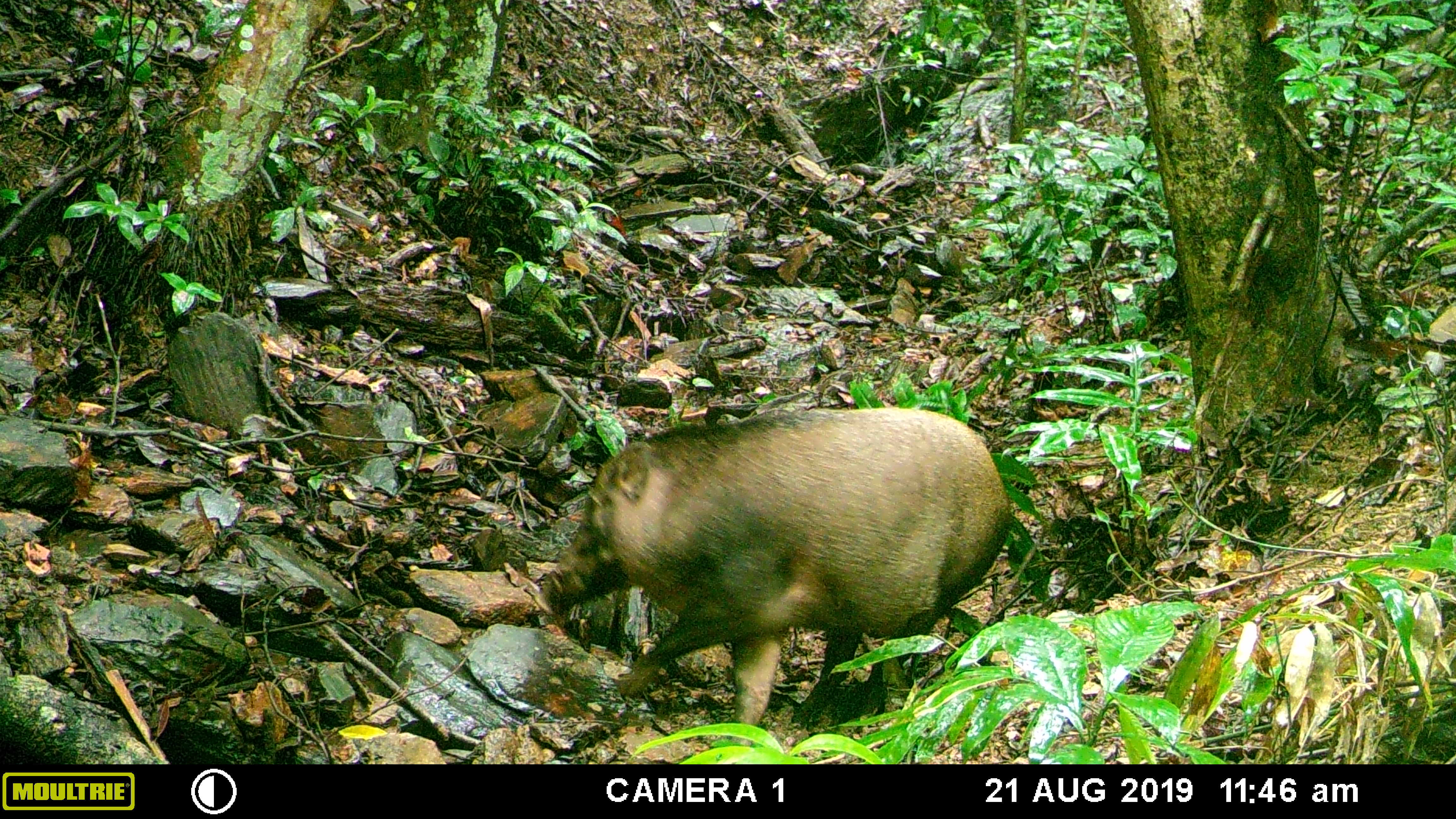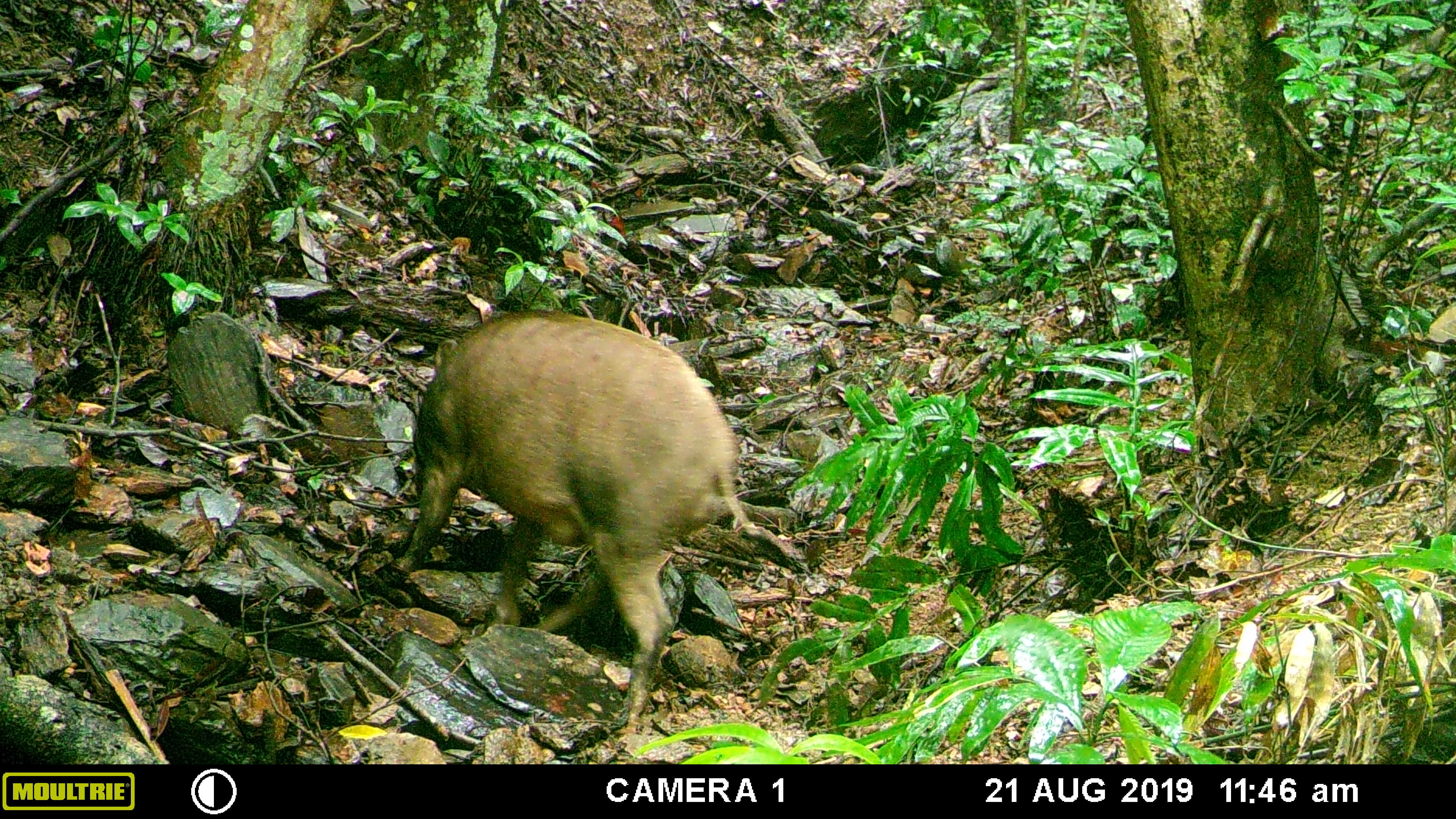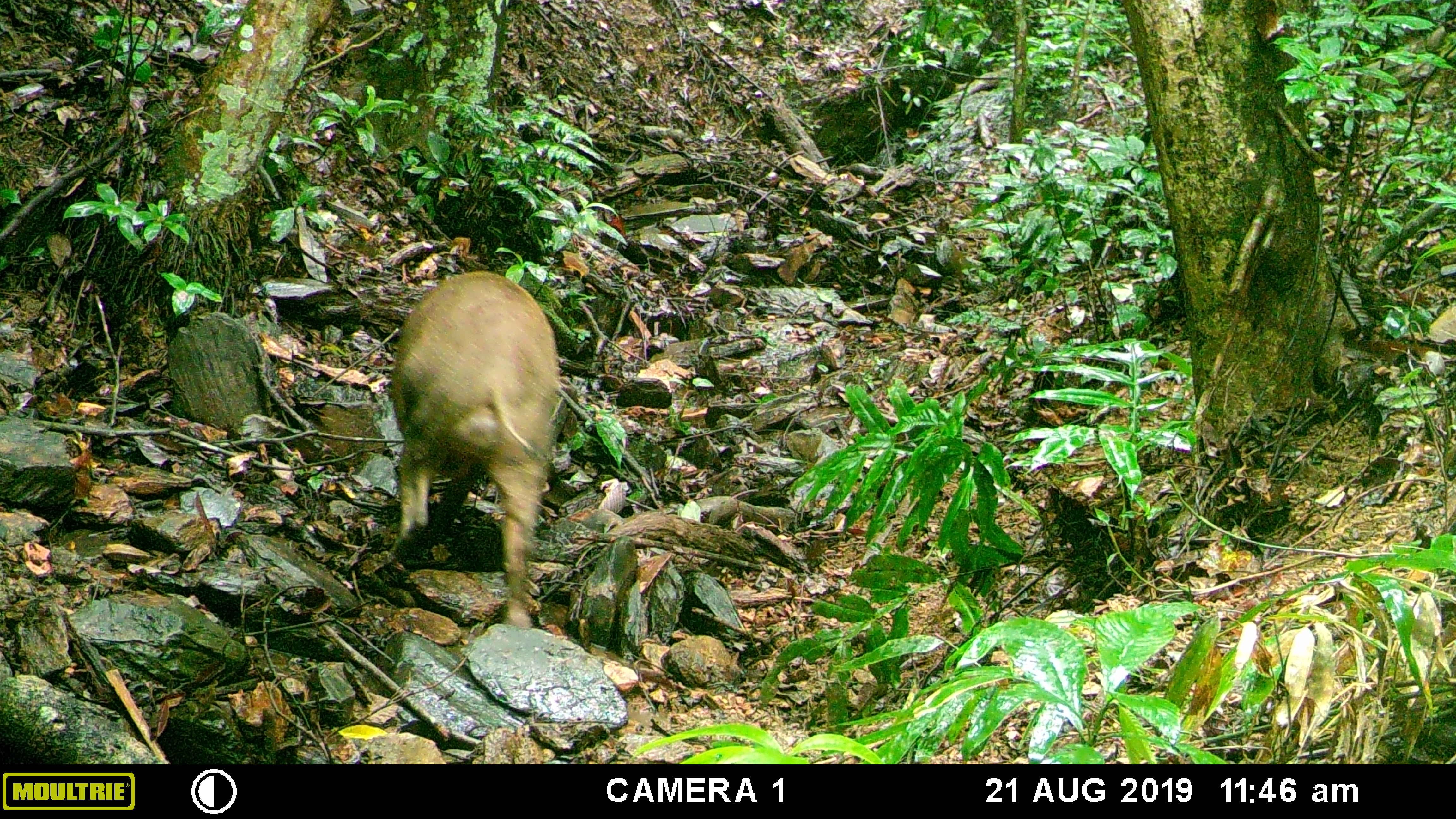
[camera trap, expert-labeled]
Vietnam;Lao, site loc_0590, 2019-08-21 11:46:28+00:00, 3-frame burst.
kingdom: Animalia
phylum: Chordata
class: Mammalia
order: Artiodactyla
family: Suidae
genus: Sus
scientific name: Sus scrofa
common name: eurasian wild pig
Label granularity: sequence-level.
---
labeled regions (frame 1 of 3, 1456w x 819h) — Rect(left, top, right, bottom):
eurasian wild pig: Rect(537, 401, 1013, 755)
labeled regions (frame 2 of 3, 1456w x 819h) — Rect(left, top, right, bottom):
eurasian wild pig: Rect(386, 304, 754, 676)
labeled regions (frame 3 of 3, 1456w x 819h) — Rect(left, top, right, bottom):
eurasian wild pig: Rect(385, 265, 563, 629)